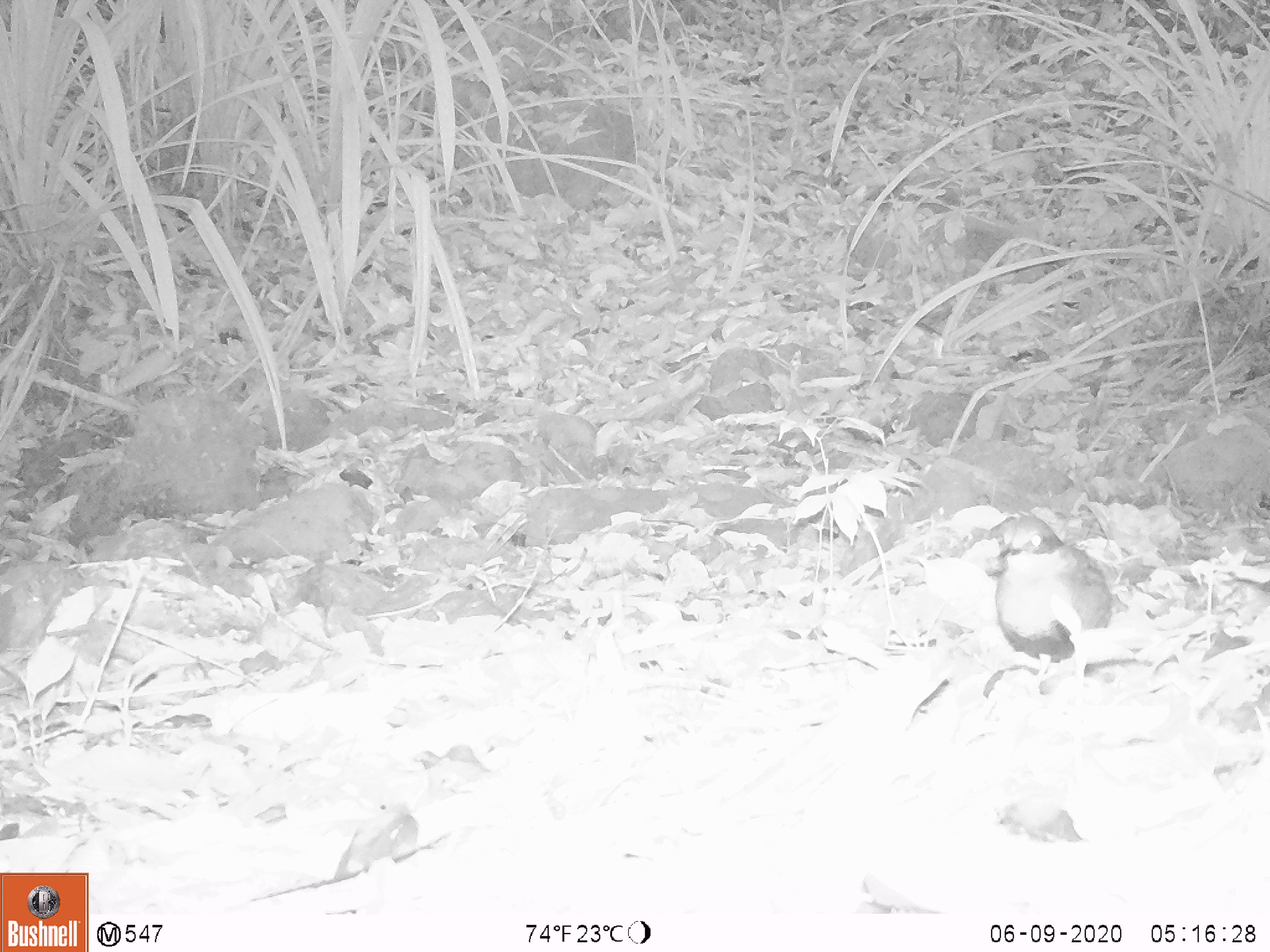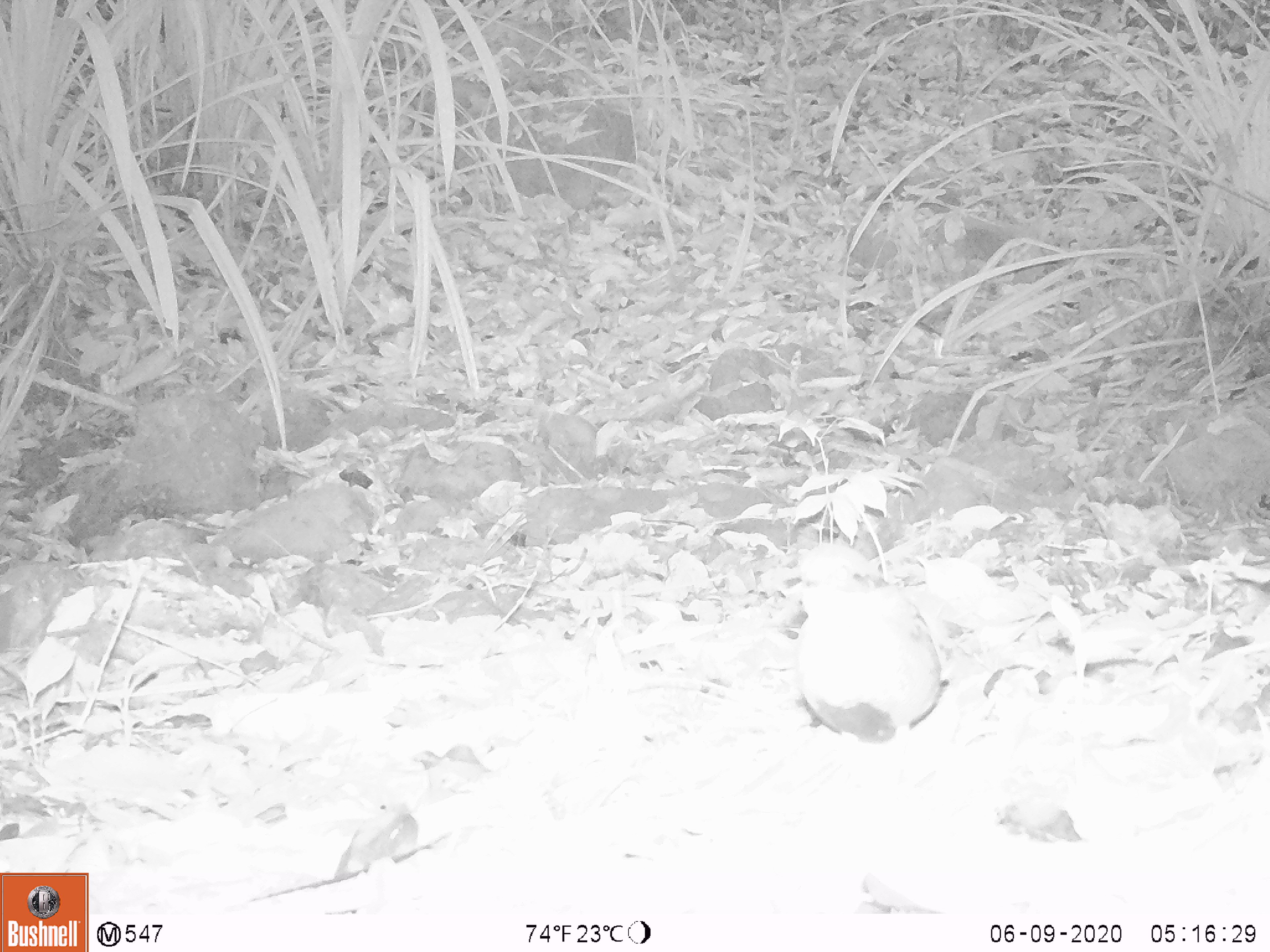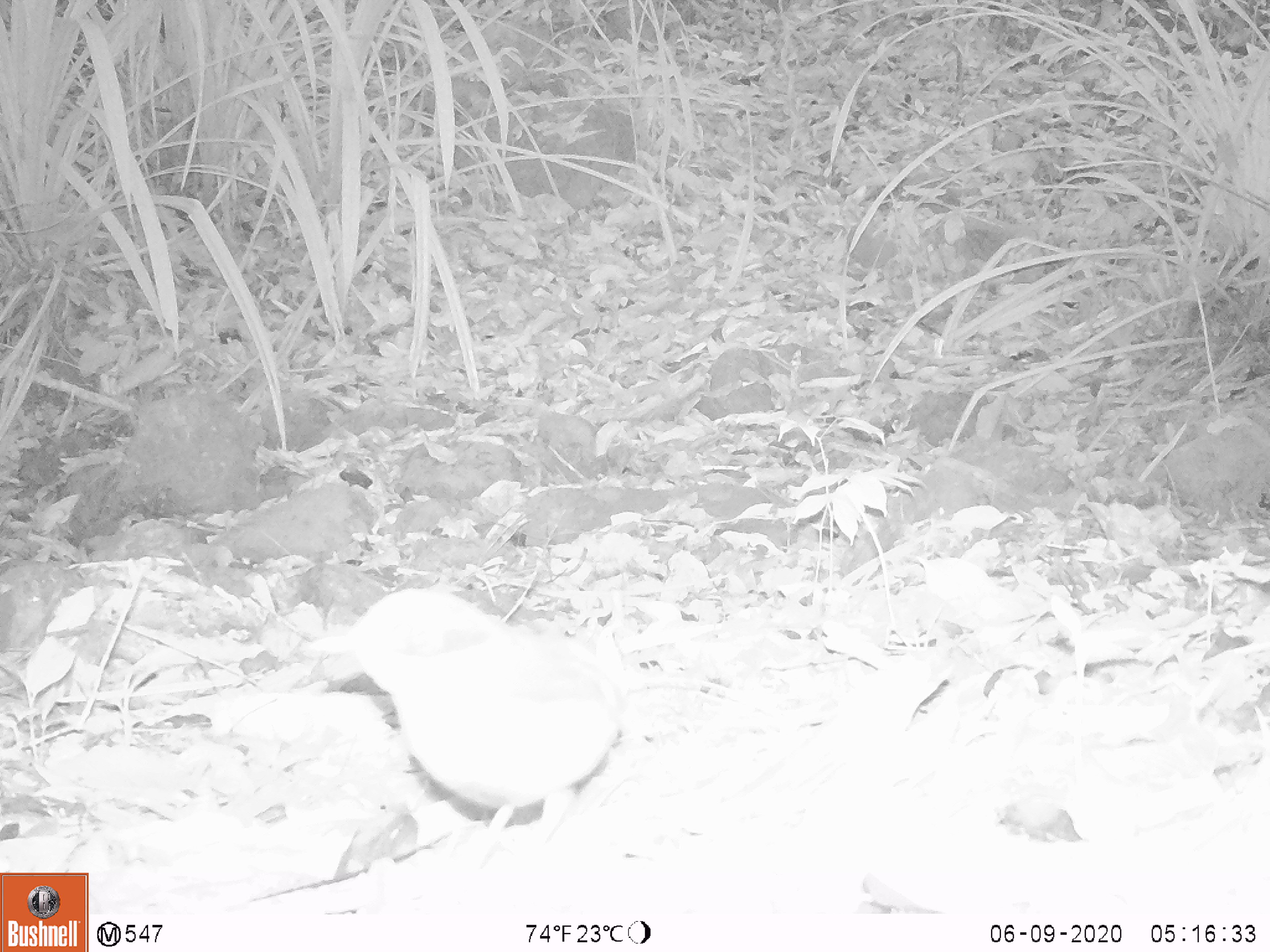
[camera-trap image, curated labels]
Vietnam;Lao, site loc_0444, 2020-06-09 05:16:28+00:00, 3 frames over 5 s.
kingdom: Animalia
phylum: Chordata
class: Aves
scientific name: Aves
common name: bird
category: unidentified bird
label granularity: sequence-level